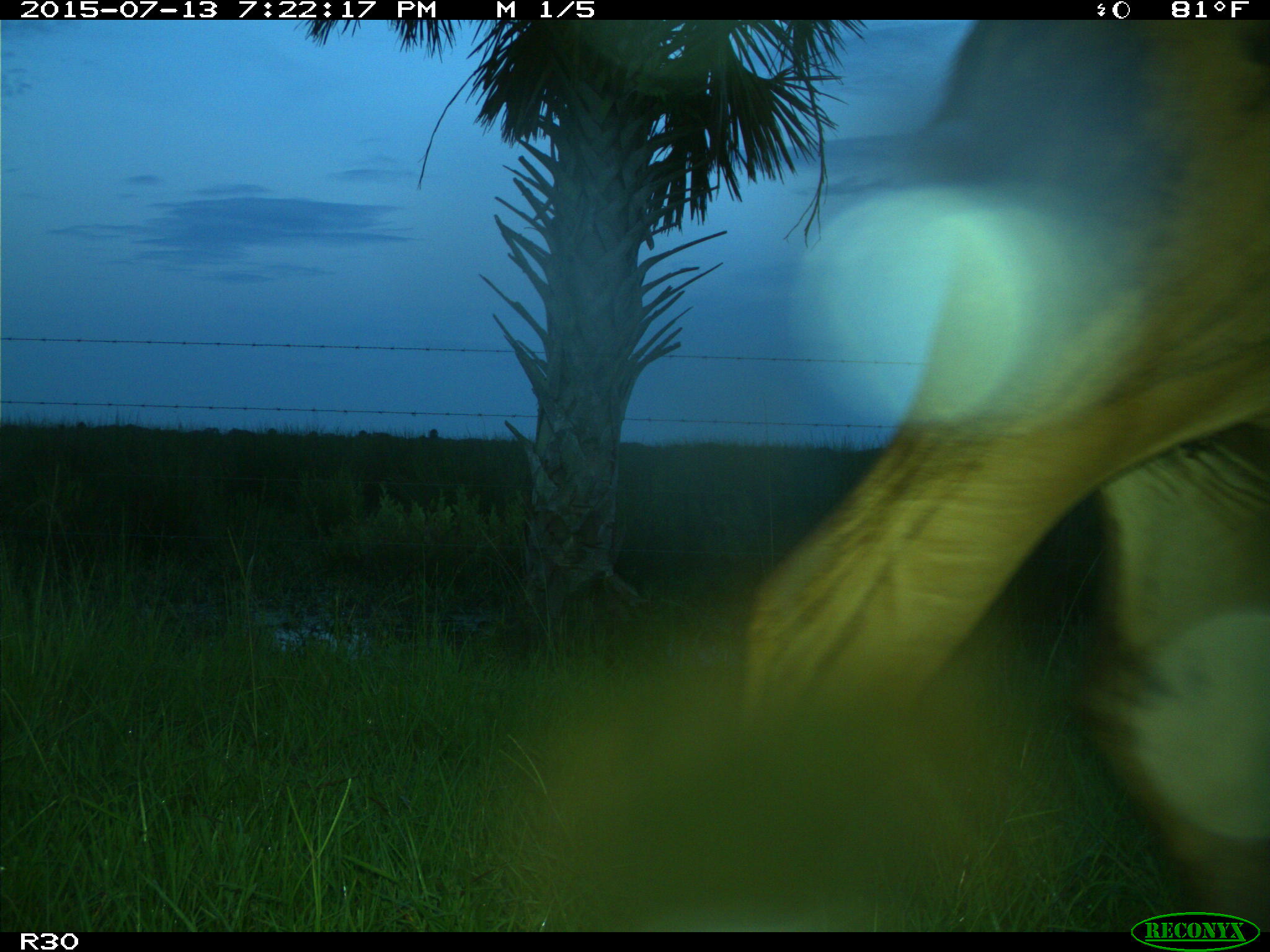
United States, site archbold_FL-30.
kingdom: Animalia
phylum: Chordata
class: Mammalia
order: Artiodactyla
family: Bovidae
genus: Bos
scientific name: Bos taurus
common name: domestic cow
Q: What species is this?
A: Bos taurus (domestic cow).